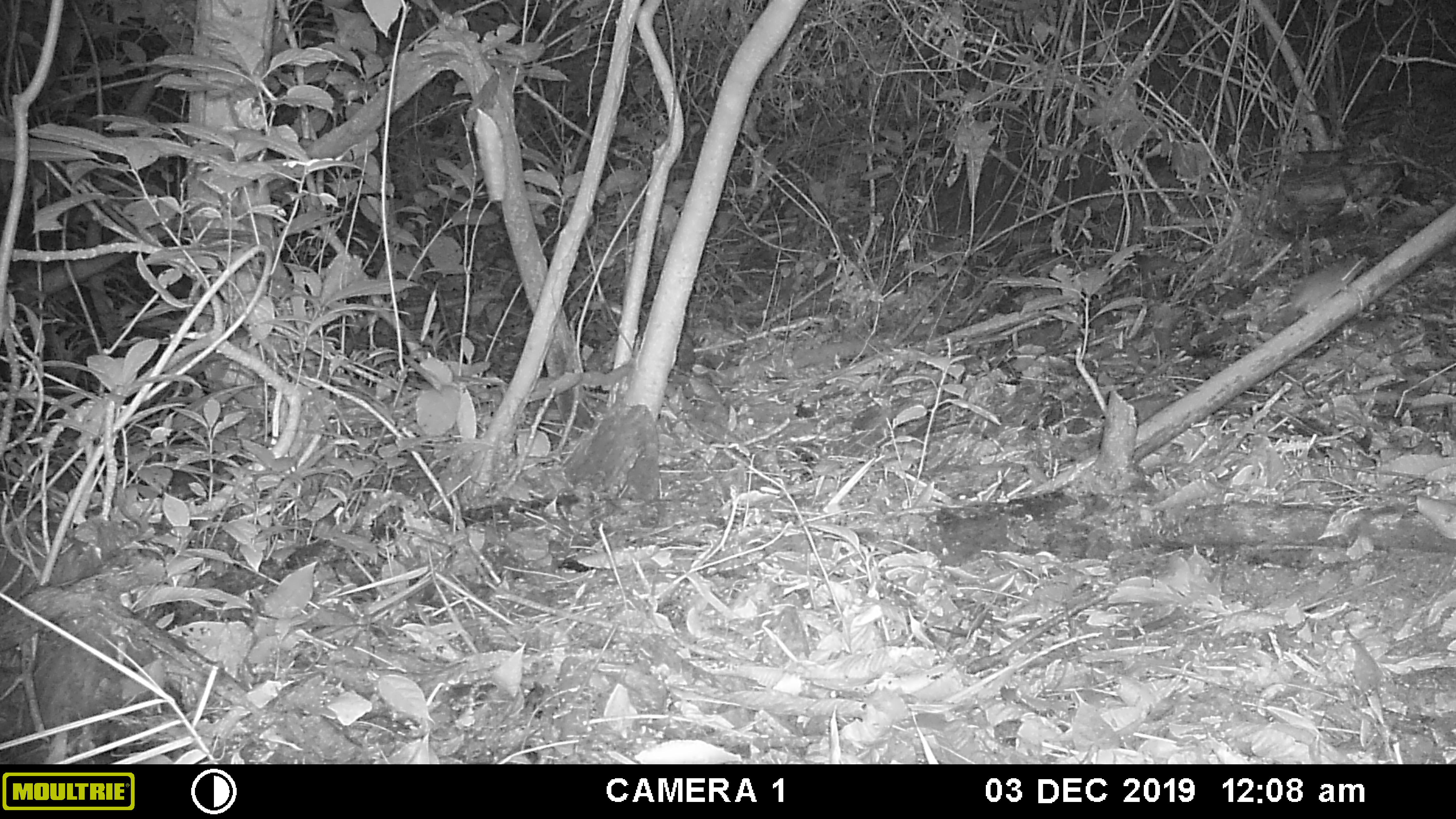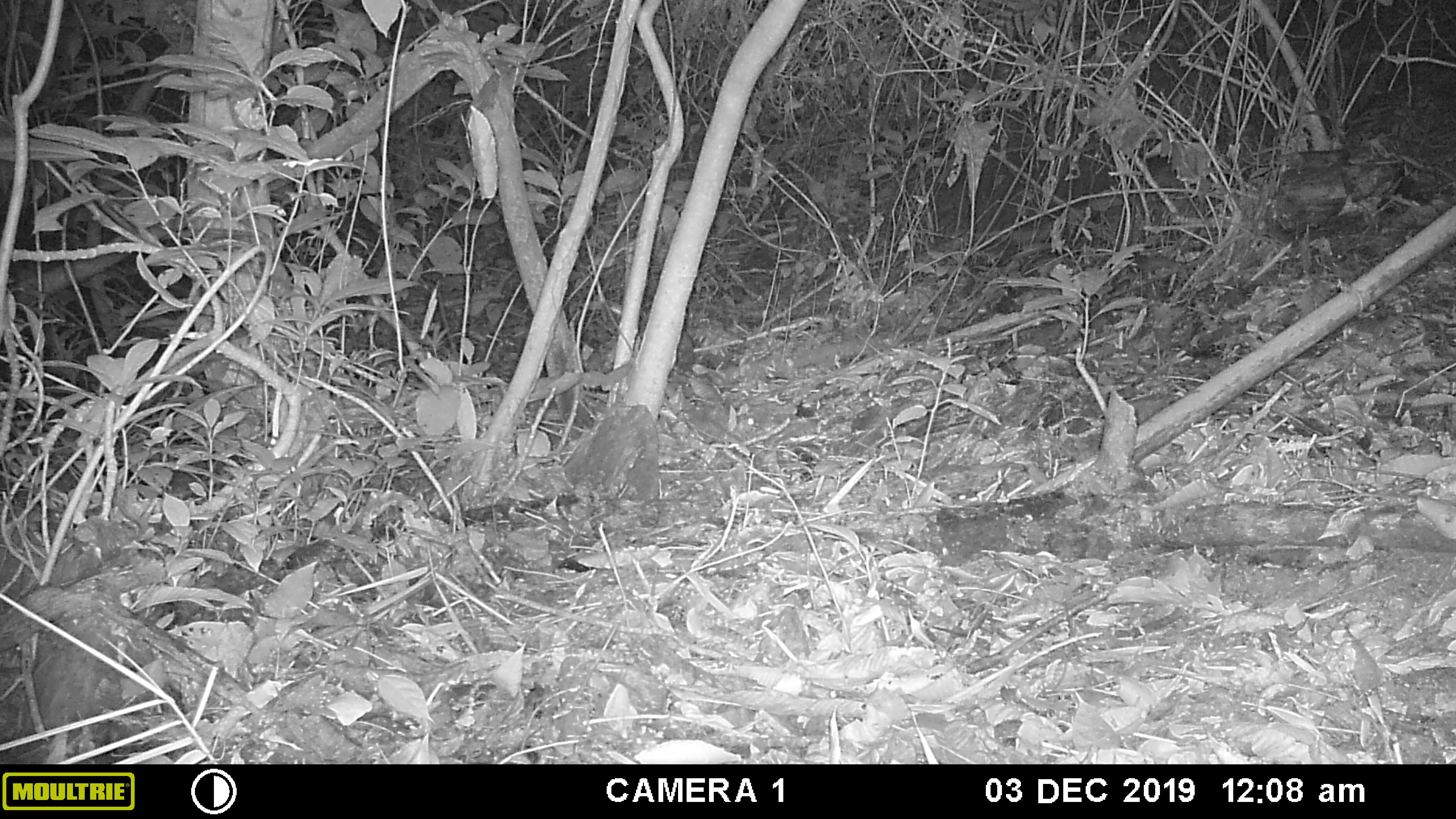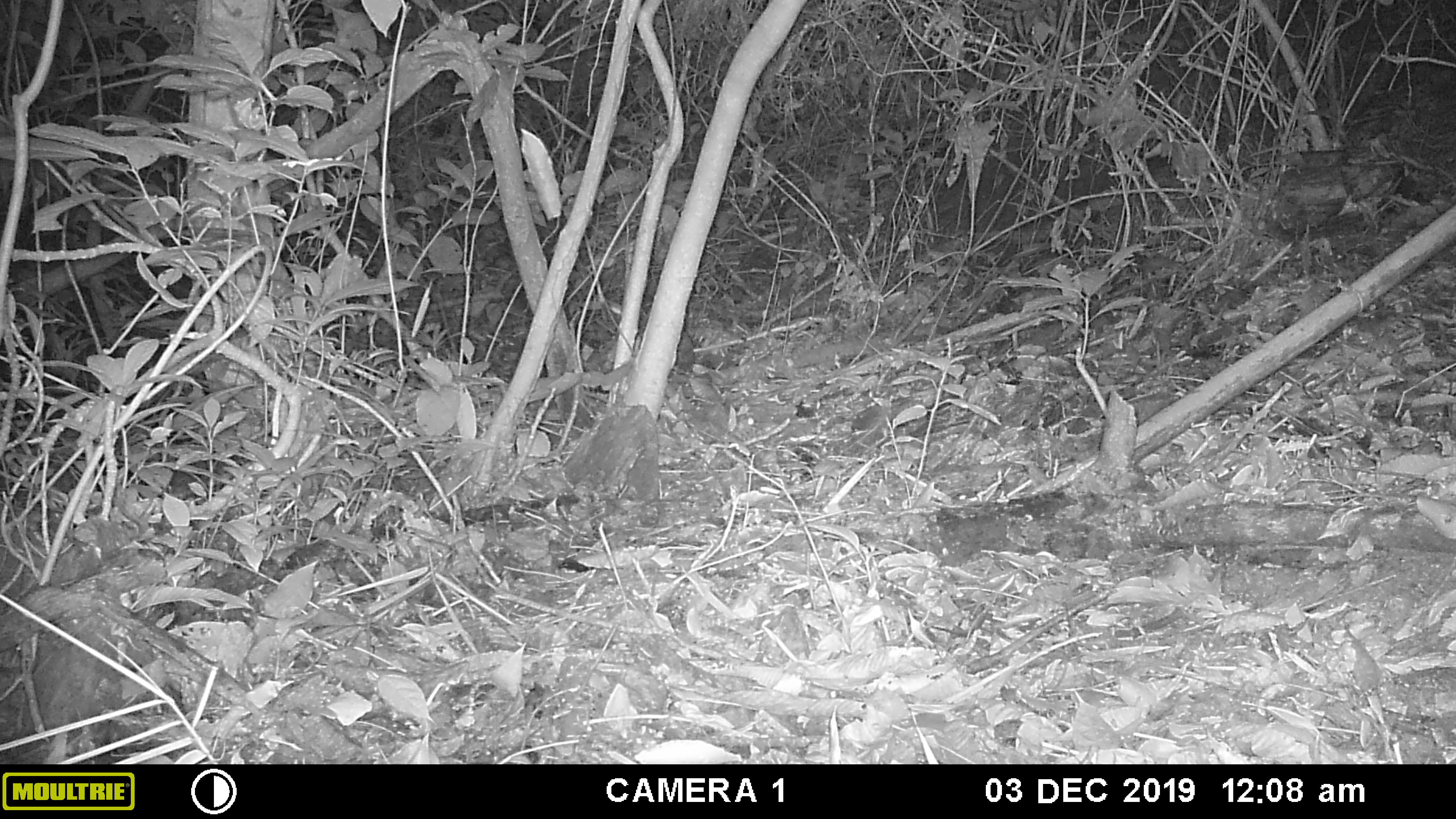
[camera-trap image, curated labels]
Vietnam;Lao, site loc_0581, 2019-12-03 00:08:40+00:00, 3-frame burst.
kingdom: Animalia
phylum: Chordata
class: Mammalia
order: Rodentia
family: Muridae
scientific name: Muridae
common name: old-world mice and rats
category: unidentified murid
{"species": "unidentified murid (old-world mice and rats) (Muridae)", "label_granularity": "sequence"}